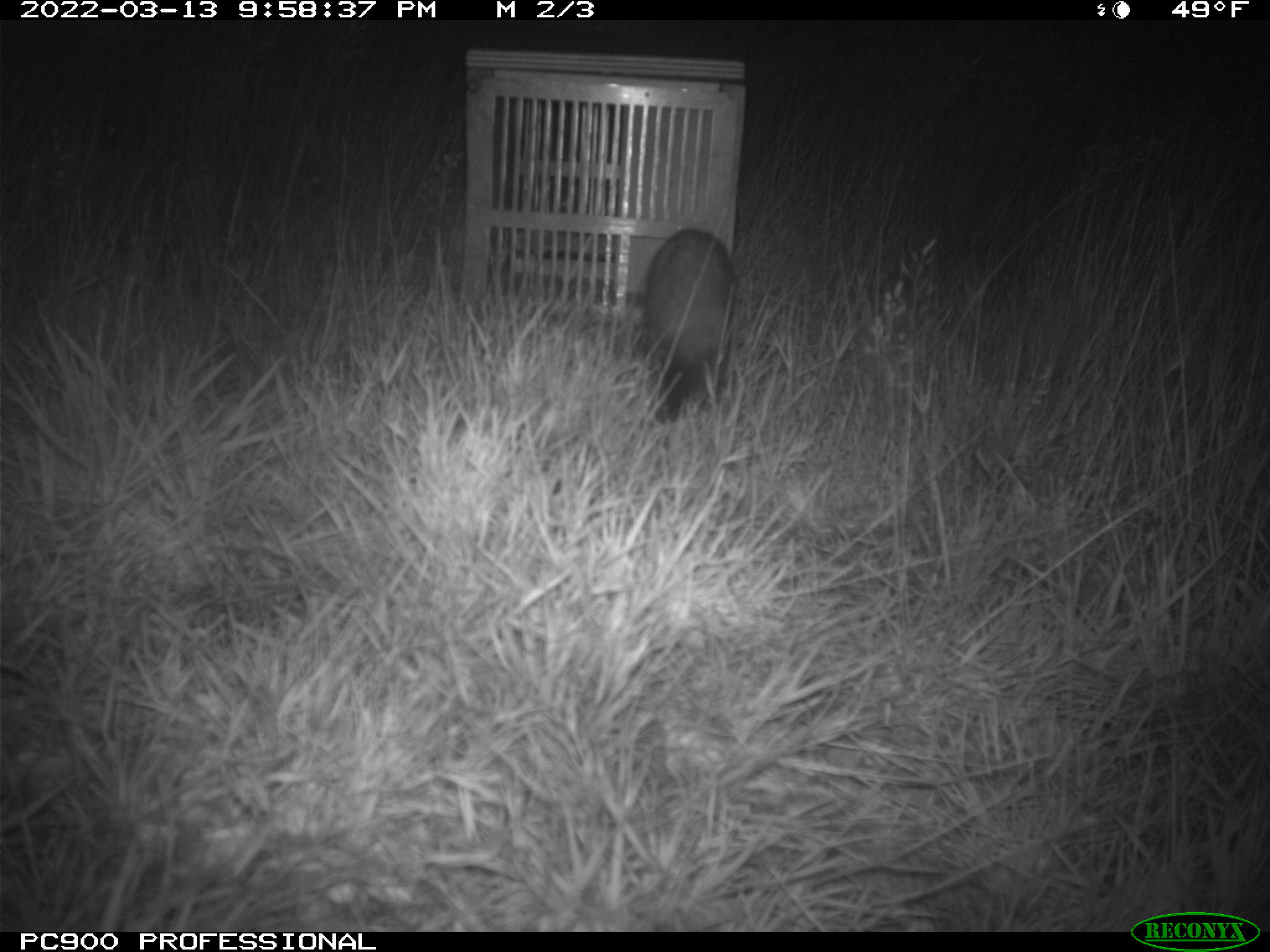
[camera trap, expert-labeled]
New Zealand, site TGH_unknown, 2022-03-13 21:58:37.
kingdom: Animalia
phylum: Chordata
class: Mammalia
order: Carnivora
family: Mustelidae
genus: Mustela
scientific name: Mustela furo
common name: ferret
Ferret (Mustela furo).